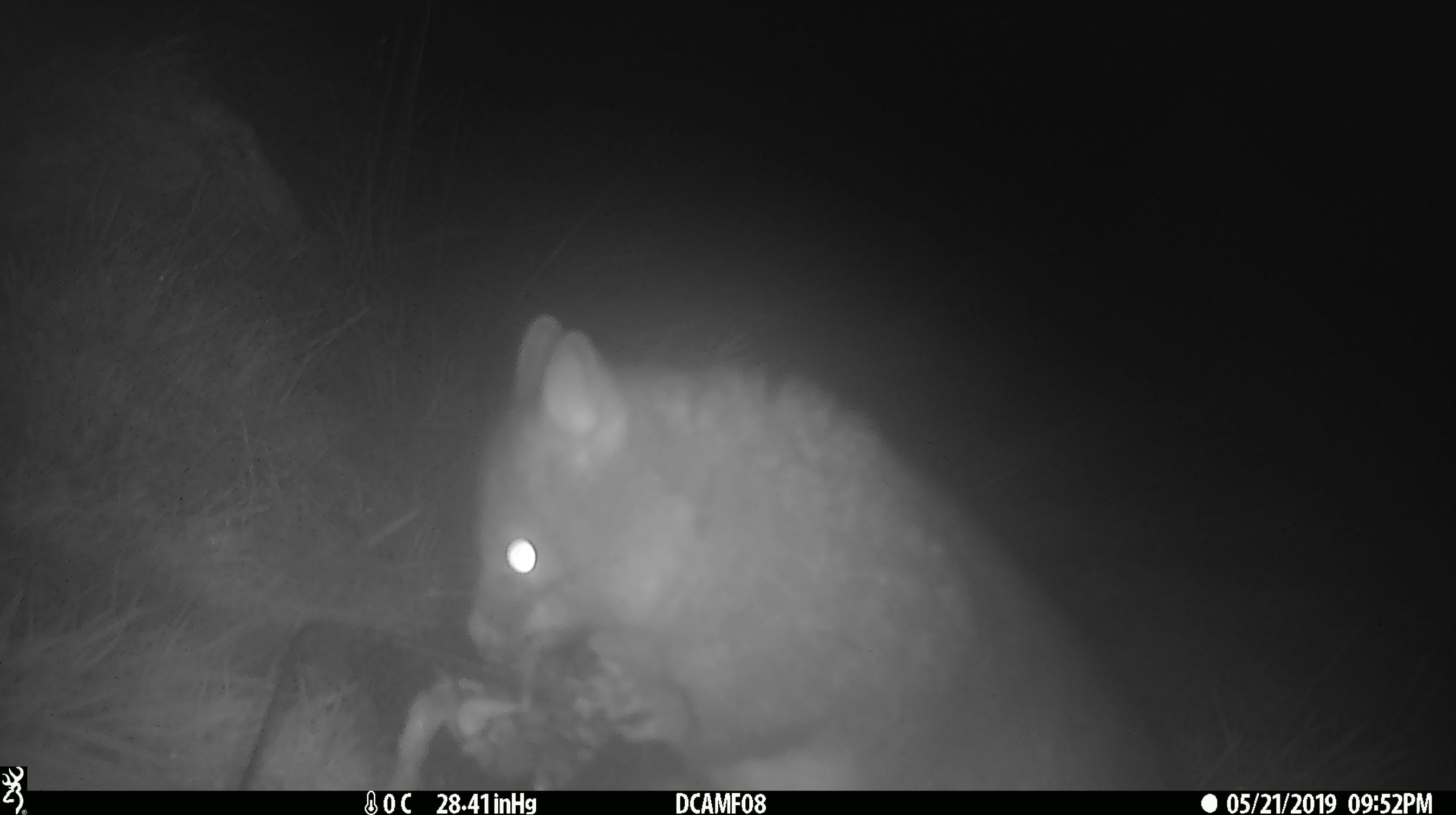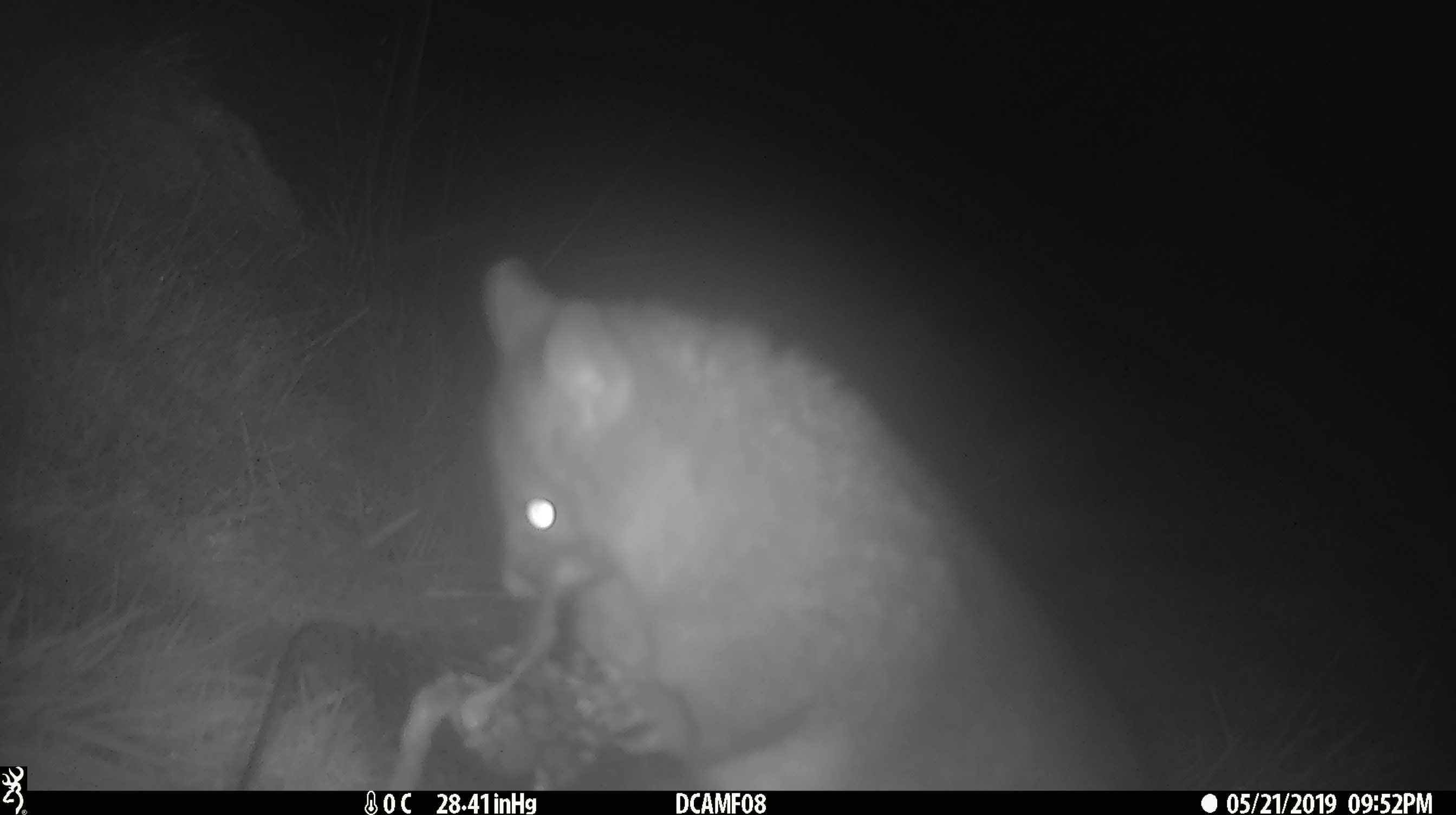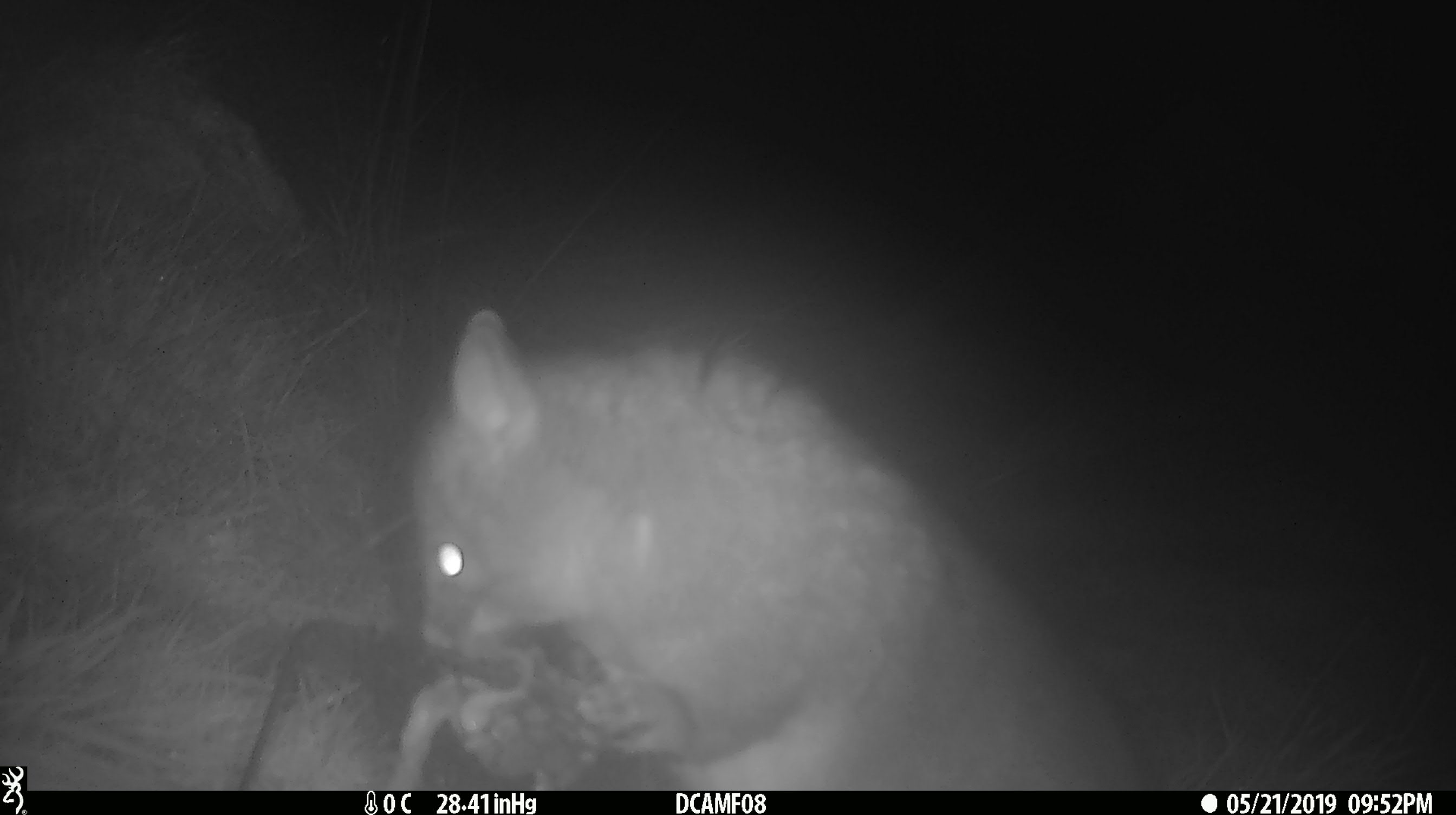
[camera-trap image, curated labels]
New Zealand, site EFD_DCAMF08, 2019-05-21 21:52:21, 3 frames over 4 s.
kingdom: Animalia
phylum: Chordata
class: Mammalia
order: Diprotodontia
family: Phalangeridae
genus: Trichosurus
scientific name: Trichosurus vulpecula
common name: common brushtail possum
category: possum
Possum (common brushtail possum) (Trichosurus vulpecula).